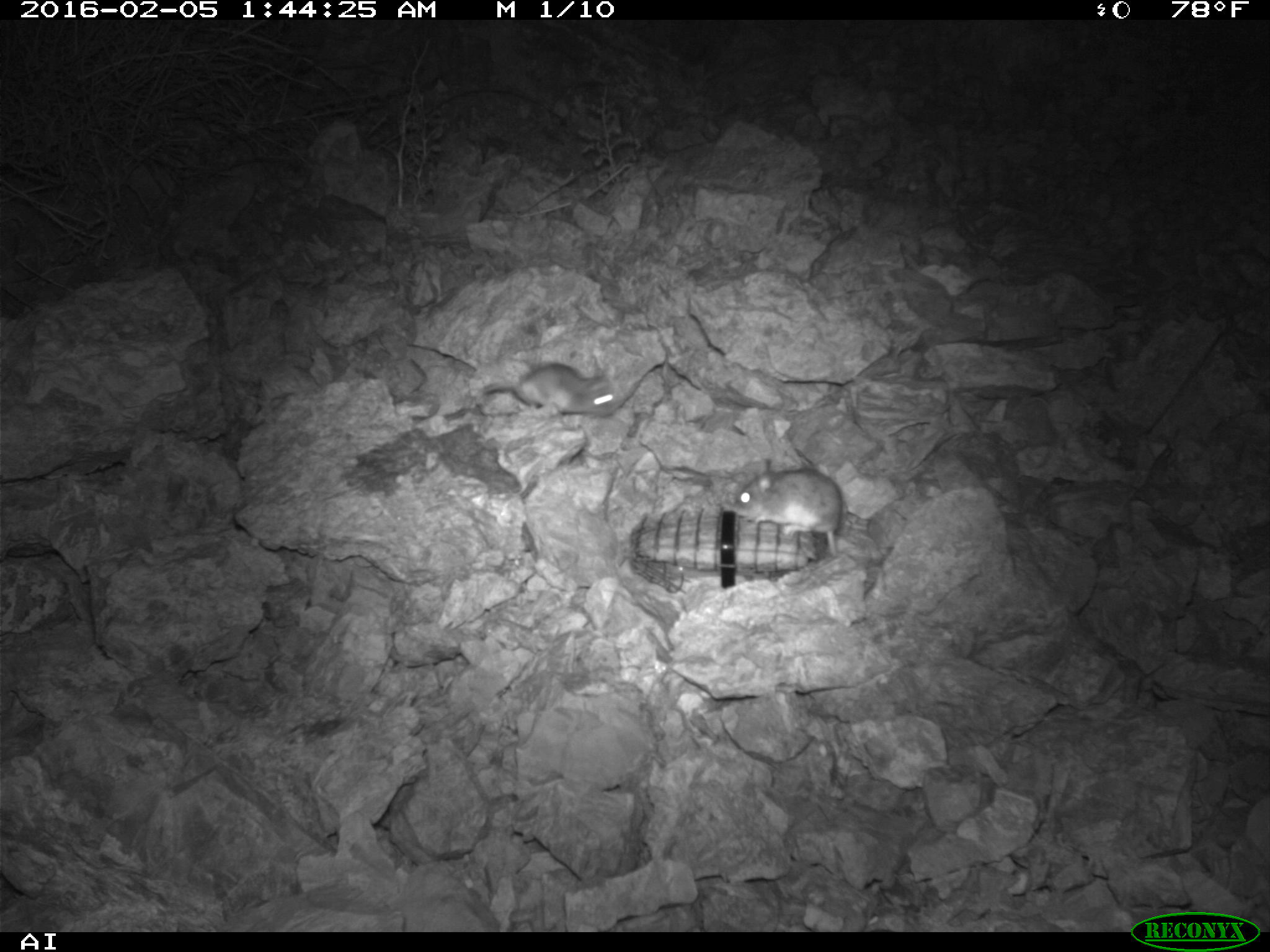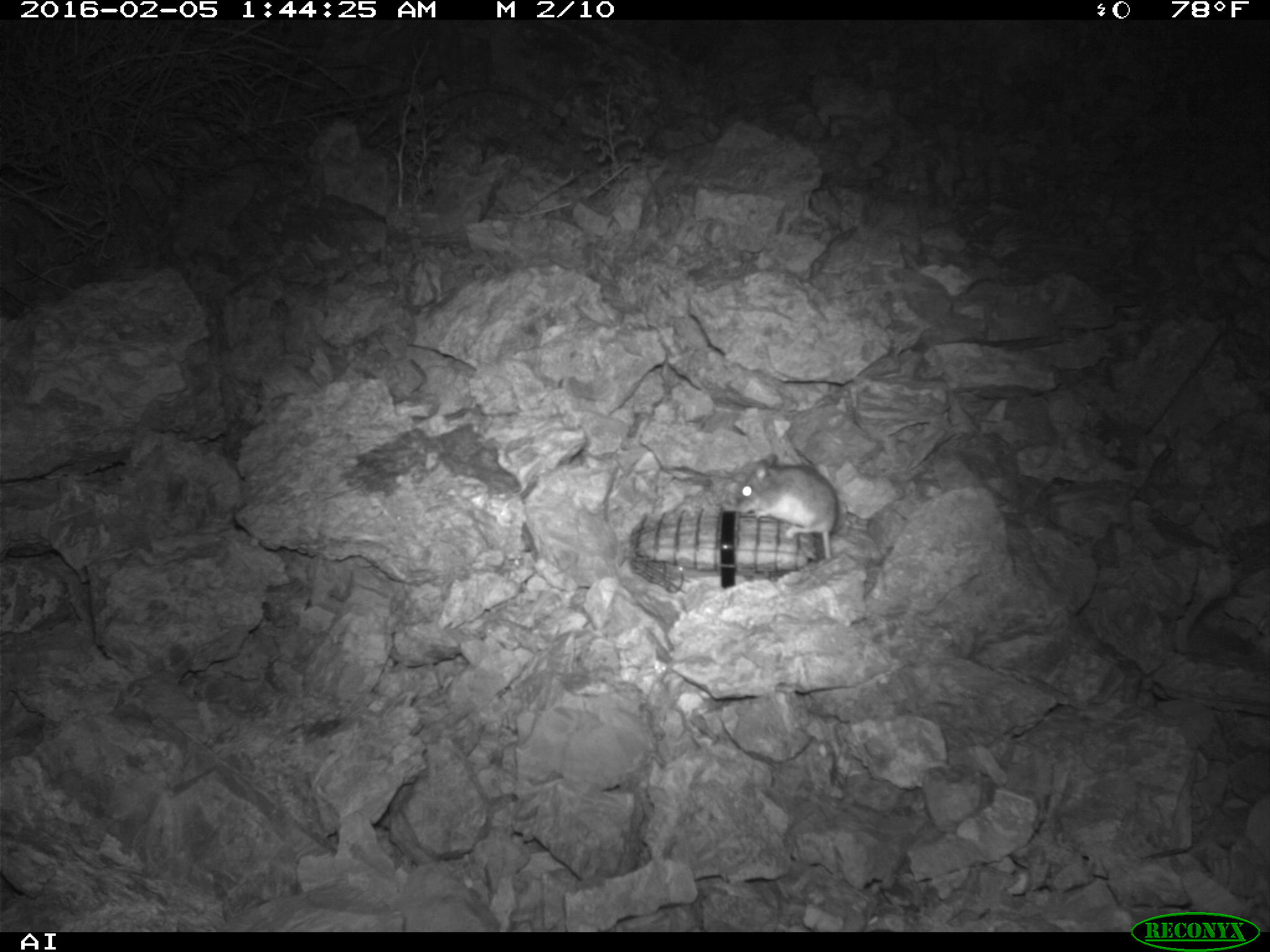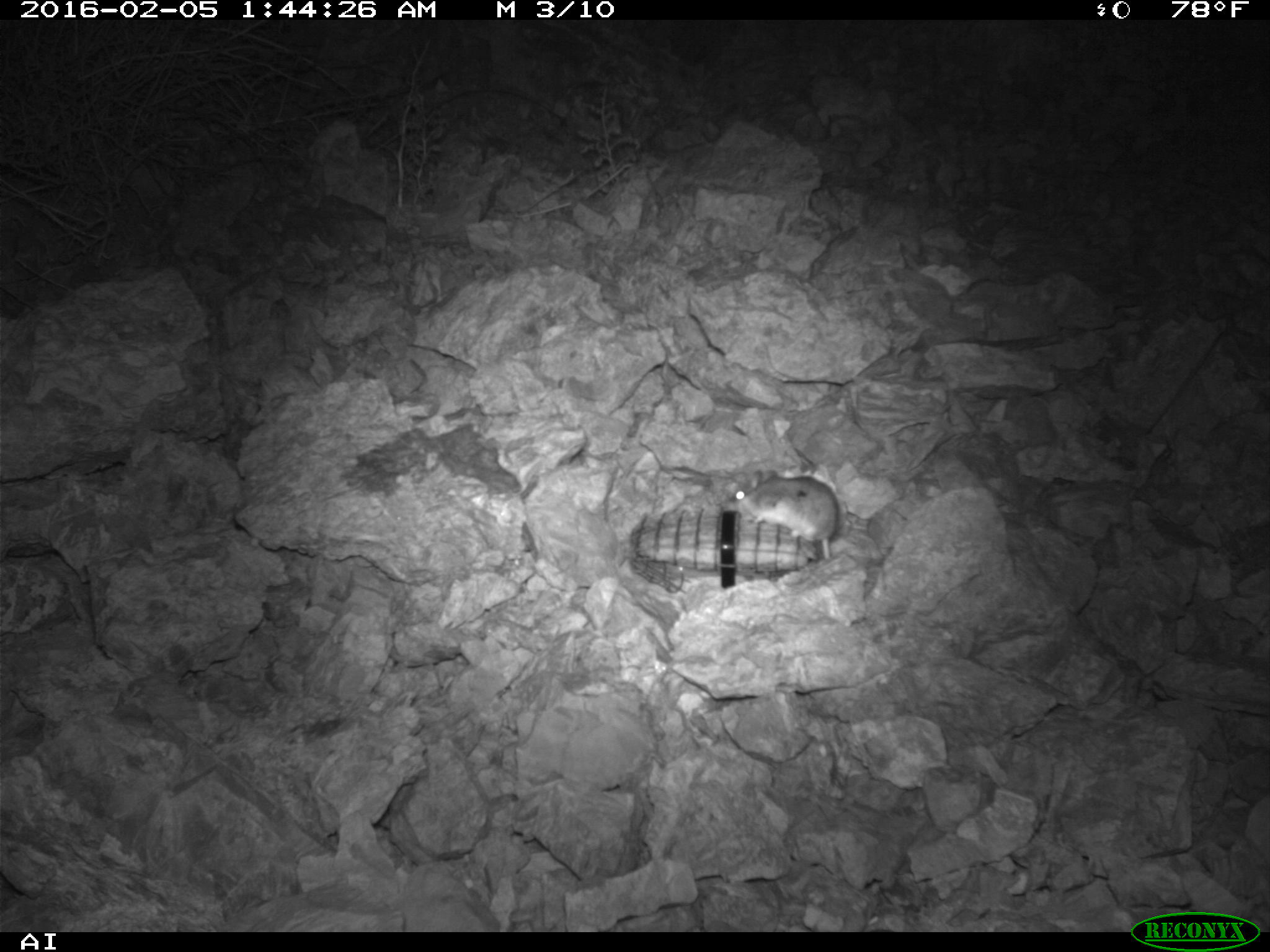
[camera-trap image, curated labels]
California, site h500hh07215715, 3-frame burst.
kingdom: Animalia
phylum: Chordata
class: Mammalia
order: Rodentia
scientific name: Rodentia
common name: rodent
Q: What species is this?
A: Rodent (Rodentia).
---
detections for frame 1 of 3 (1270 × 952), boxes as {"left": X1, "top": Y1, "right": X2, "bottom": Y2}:
rodent: {"left": 732, "top": 460, "right": 850, "bottom": 557}; {"left": 481, "top": 361, "right": 621, "bottom": 419}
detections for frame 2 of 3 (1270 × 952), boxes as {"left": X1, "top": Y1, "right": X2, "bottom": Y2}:
rodent: {"left": 734, "top": 454, "right": 838, "bottom": 562}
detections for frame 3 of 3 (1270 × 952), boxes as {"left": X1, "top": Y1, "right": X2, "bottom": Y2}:
rodent: {"left": 729, "top": 469, "right": 840, "bottom": 560}